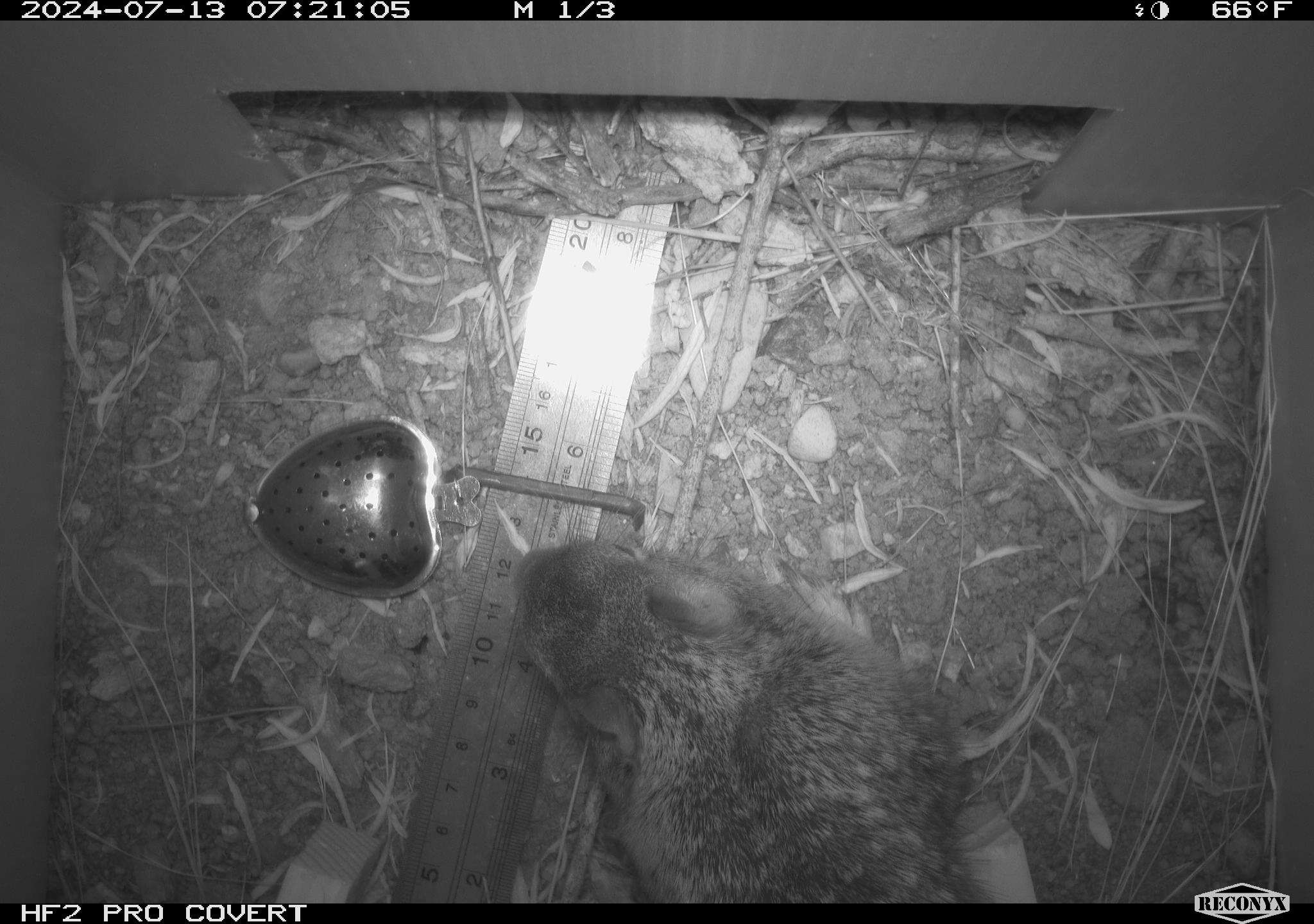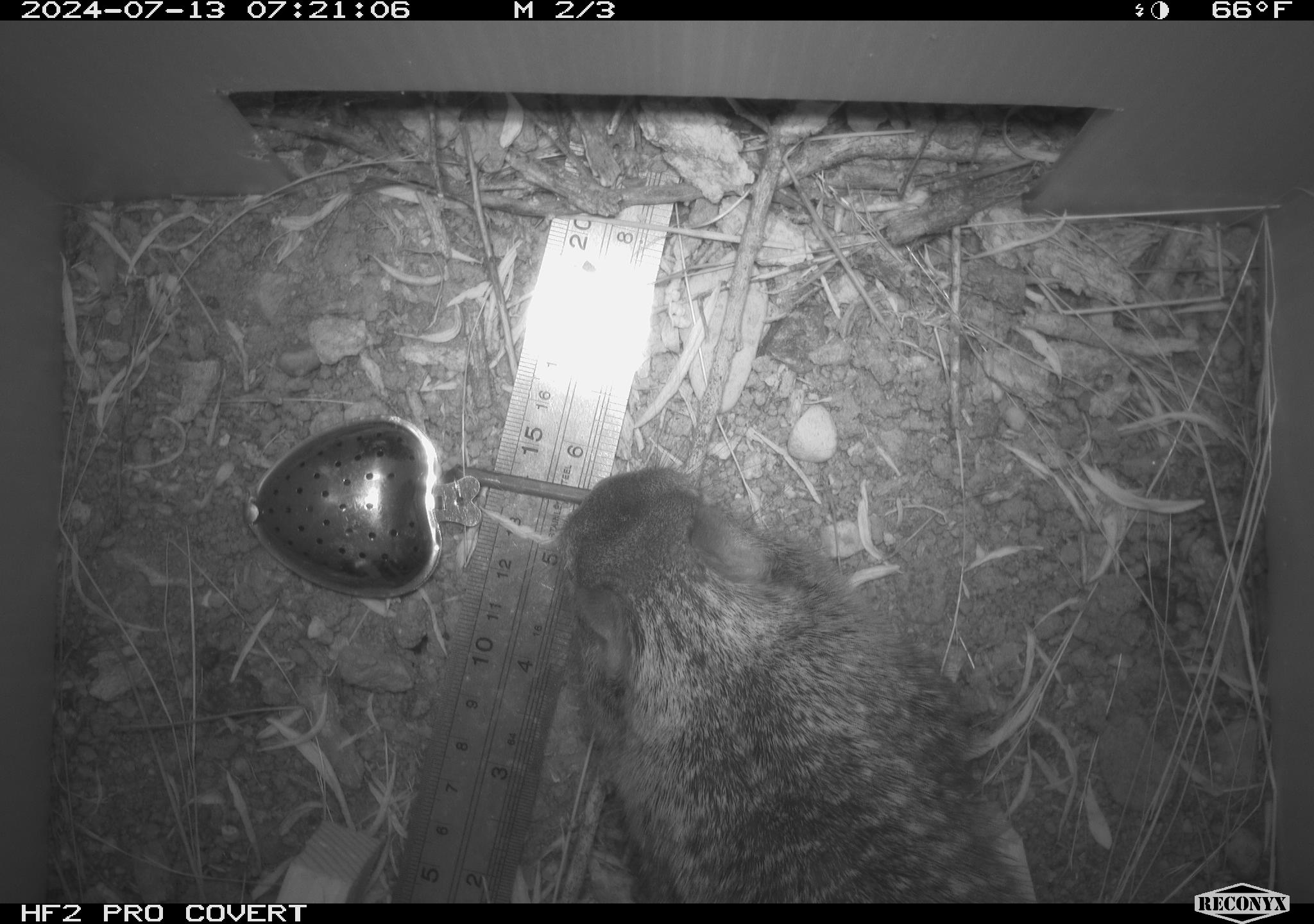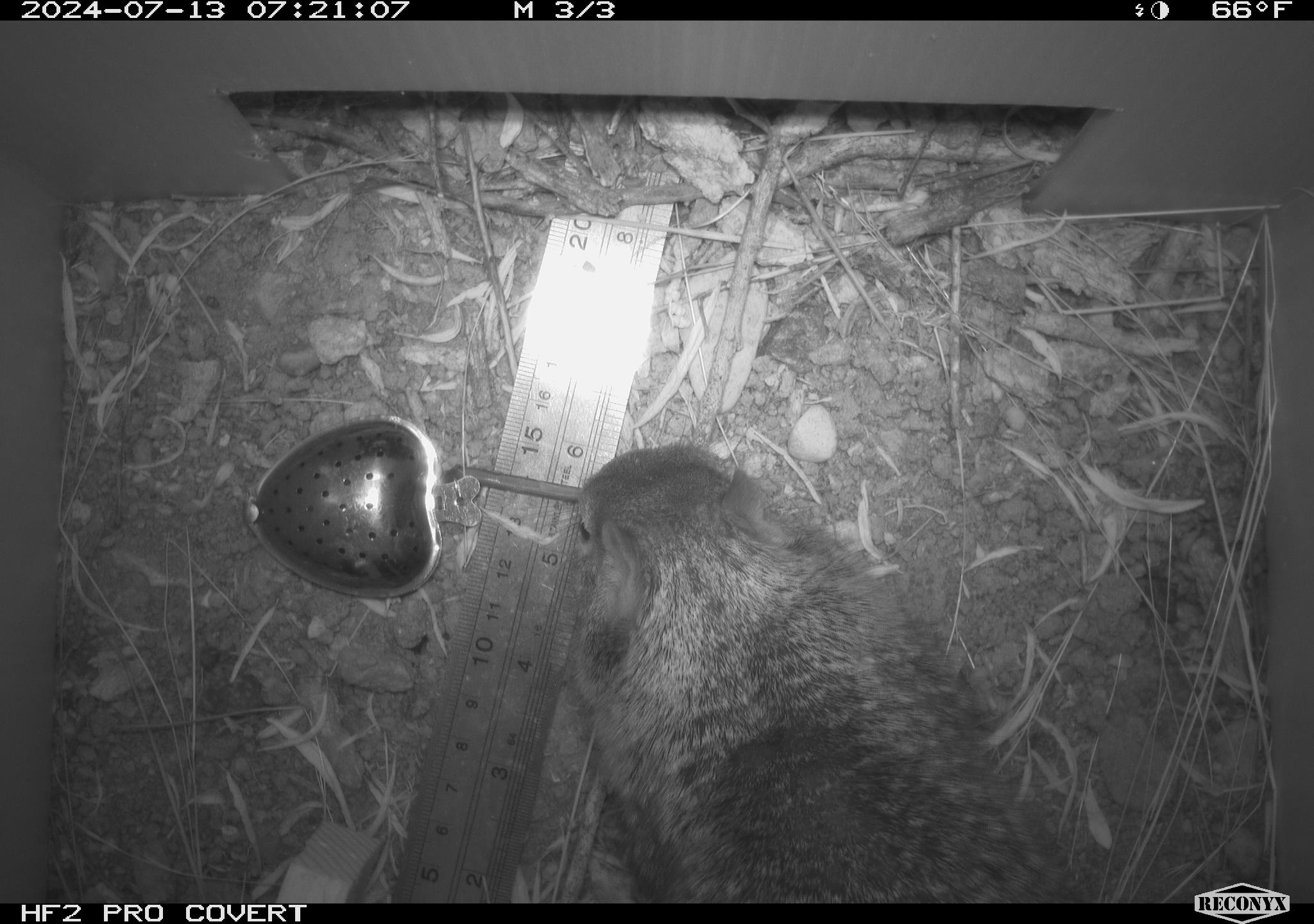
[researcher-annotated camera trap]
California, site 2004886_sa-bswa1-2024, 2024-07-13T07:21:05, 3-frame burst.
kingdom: Animalia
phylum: Chordata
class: Mammalia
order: Rodentia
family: Sciuridae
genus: Otospermophilus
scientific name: Otospermophilus beecheyi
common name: california ground squirrel